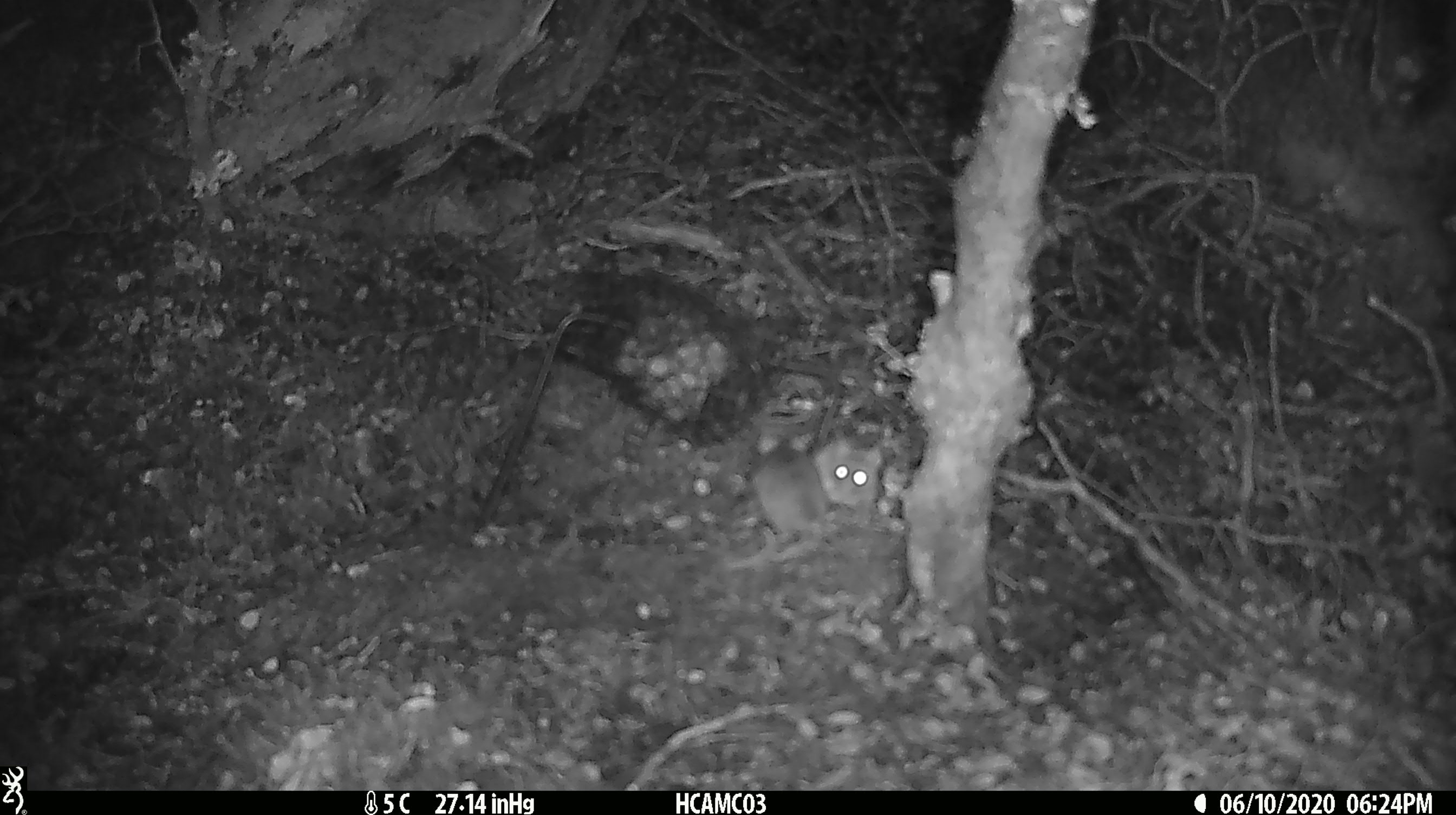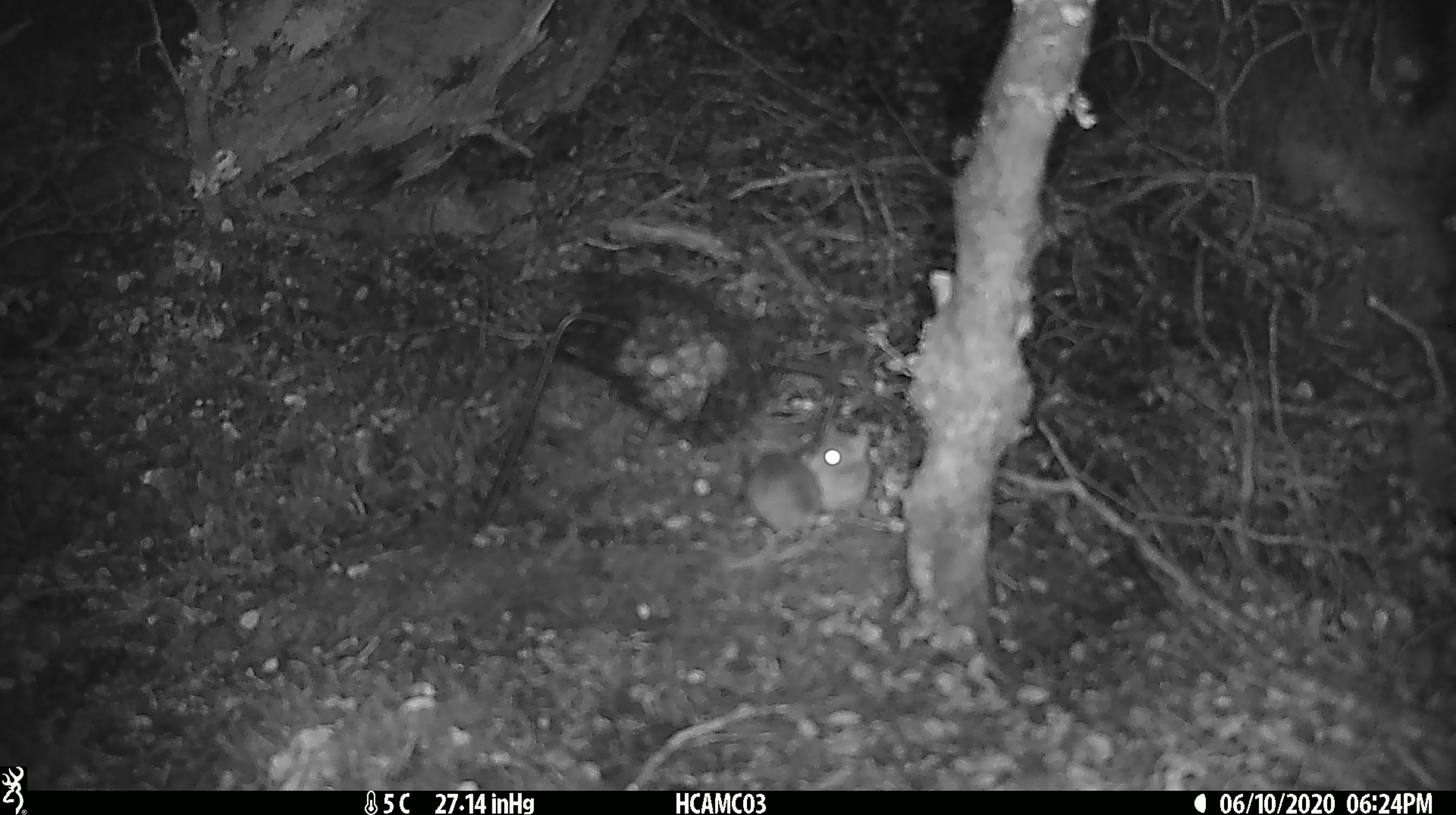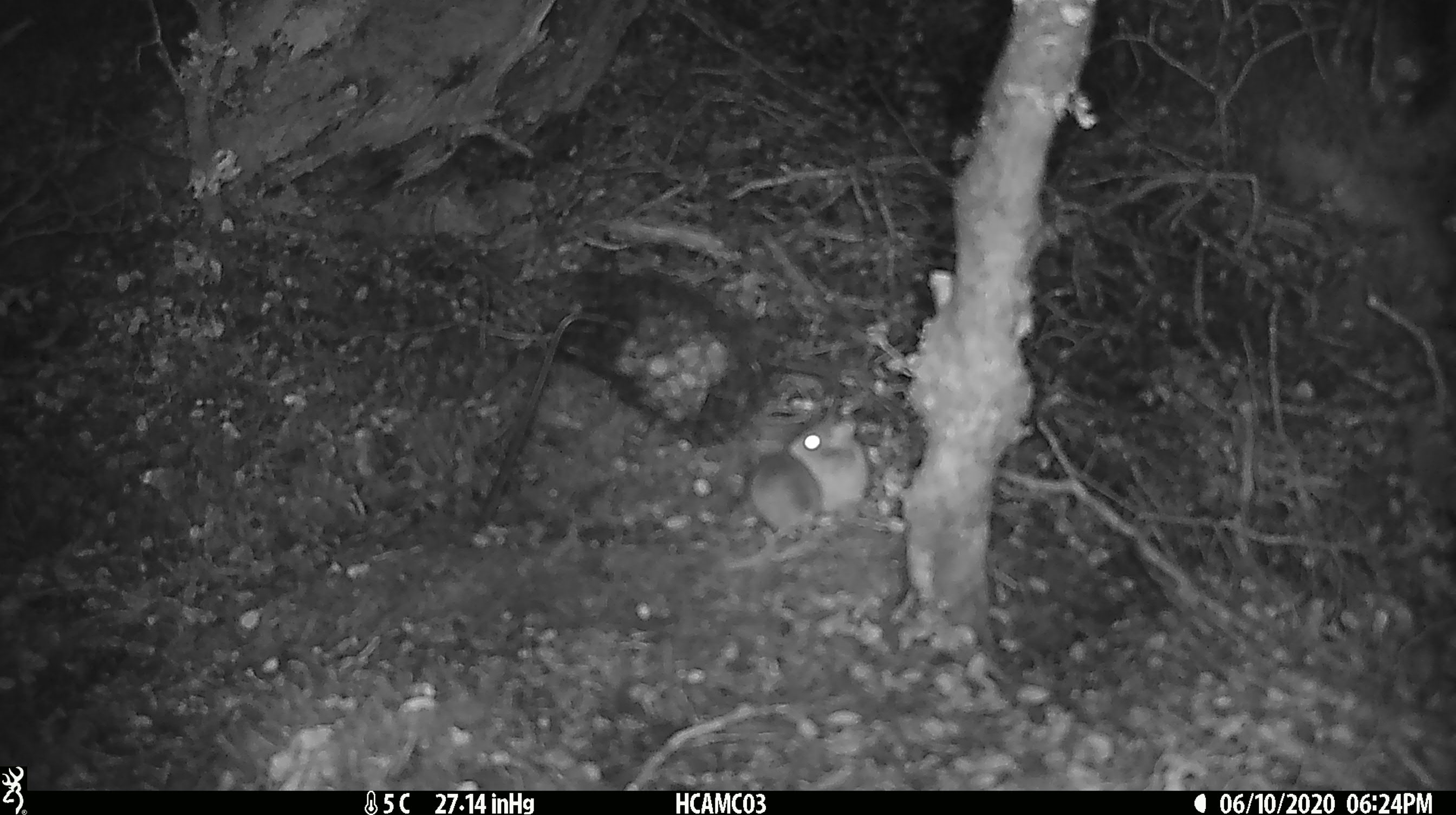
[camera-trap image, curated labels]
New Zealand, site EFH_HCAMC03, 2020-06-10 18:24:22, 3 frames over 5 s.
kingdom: Animalia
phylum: Chordata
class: Mammalia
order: Rodentia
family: Muridae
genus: Mus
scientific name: Mus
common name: mouse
Mouse (Mus).